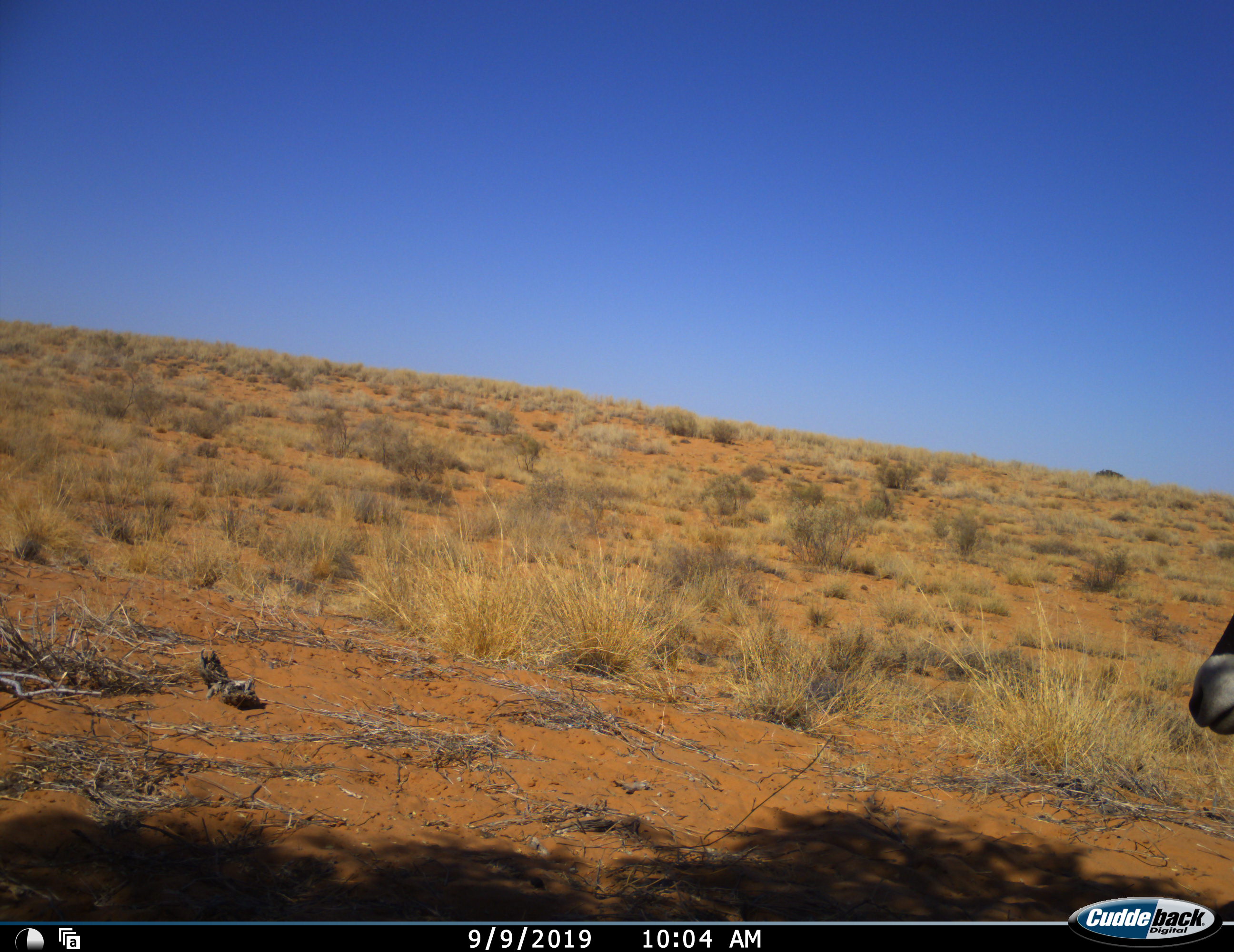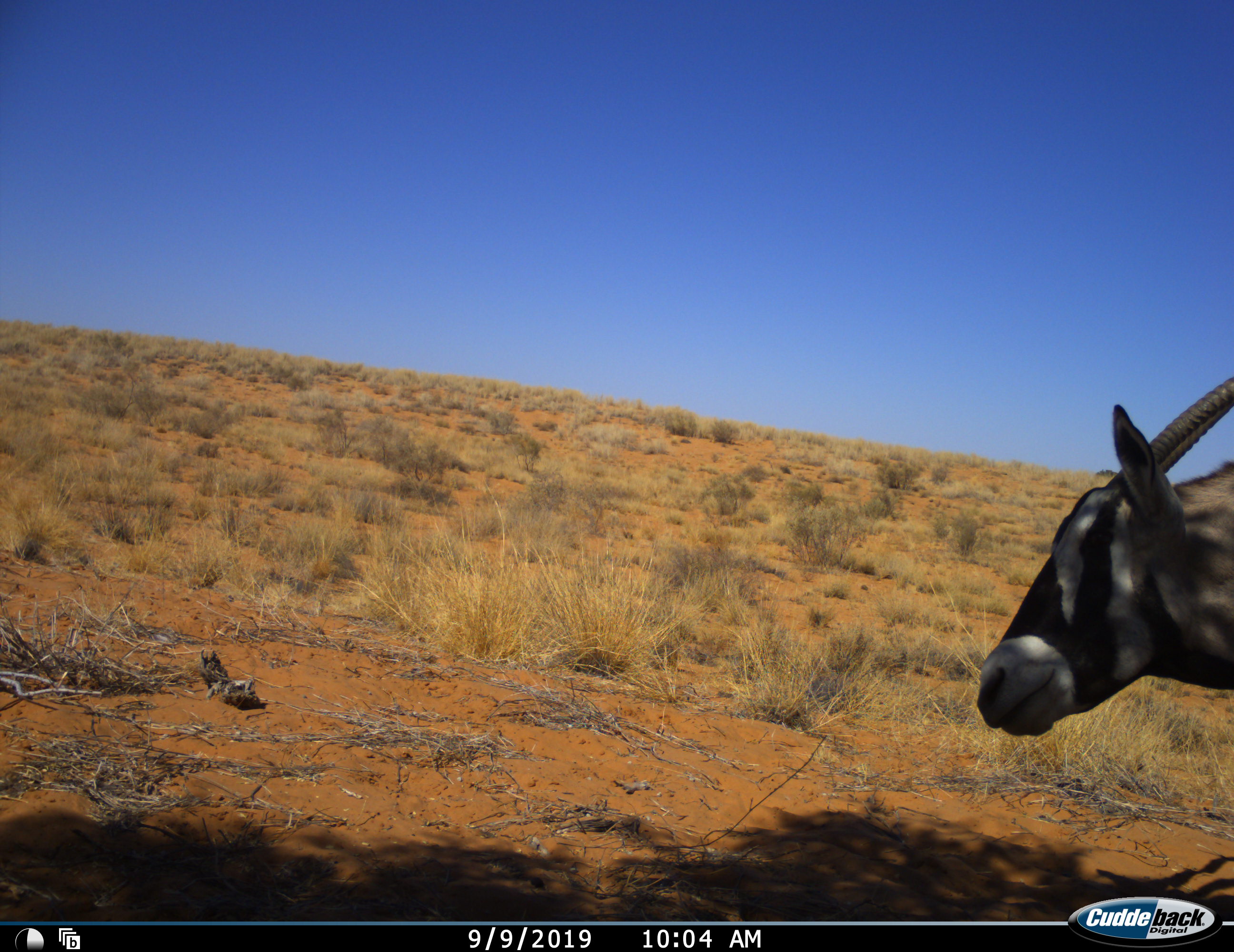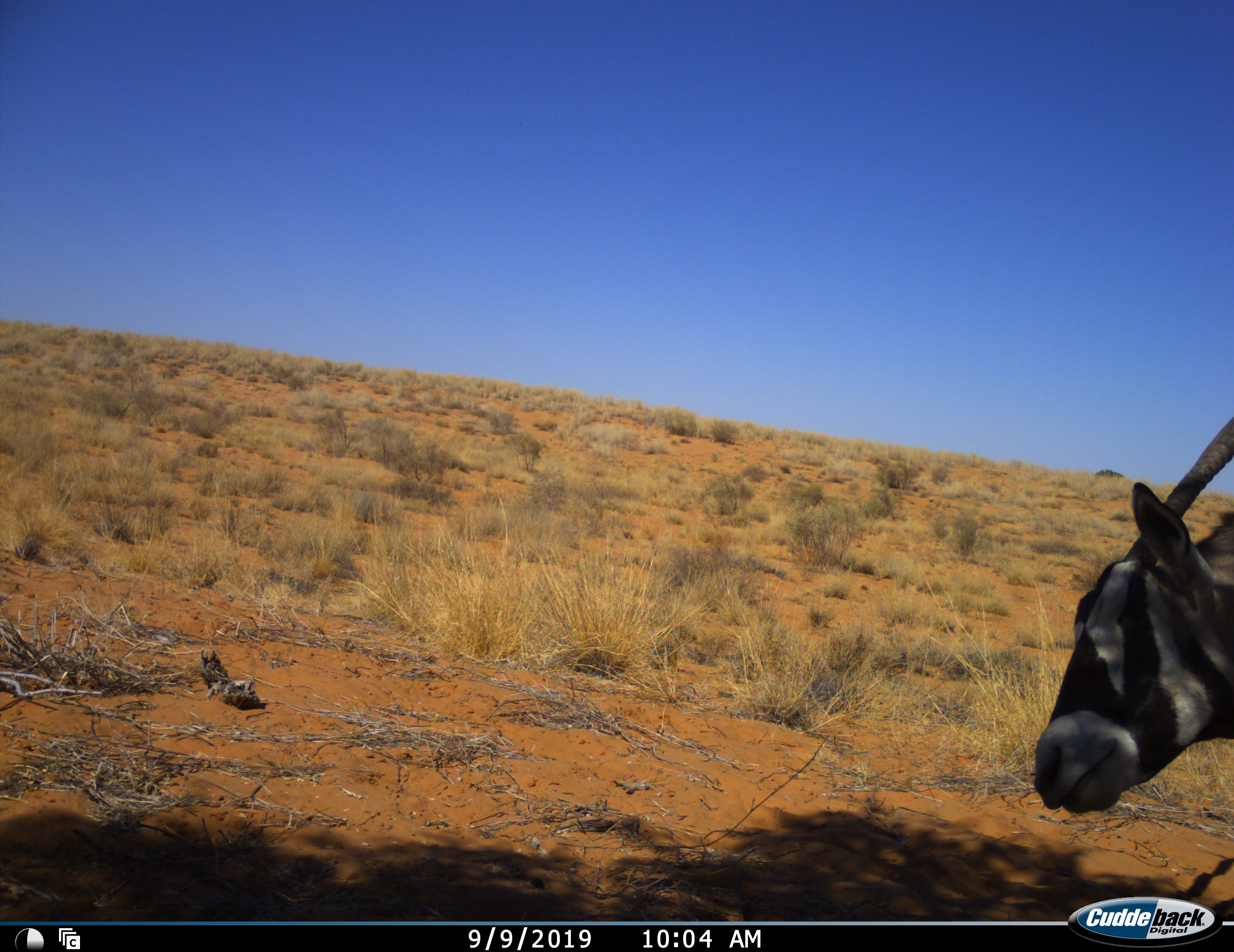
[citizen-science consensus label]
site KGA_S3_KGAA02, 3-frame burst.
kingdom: Animalia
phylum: Chordata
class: Mammalia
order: Artiodactyla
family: Bovidae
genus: Oryx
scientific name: Oryx gazella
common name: gemsbok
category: oryx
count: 1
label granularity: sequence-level